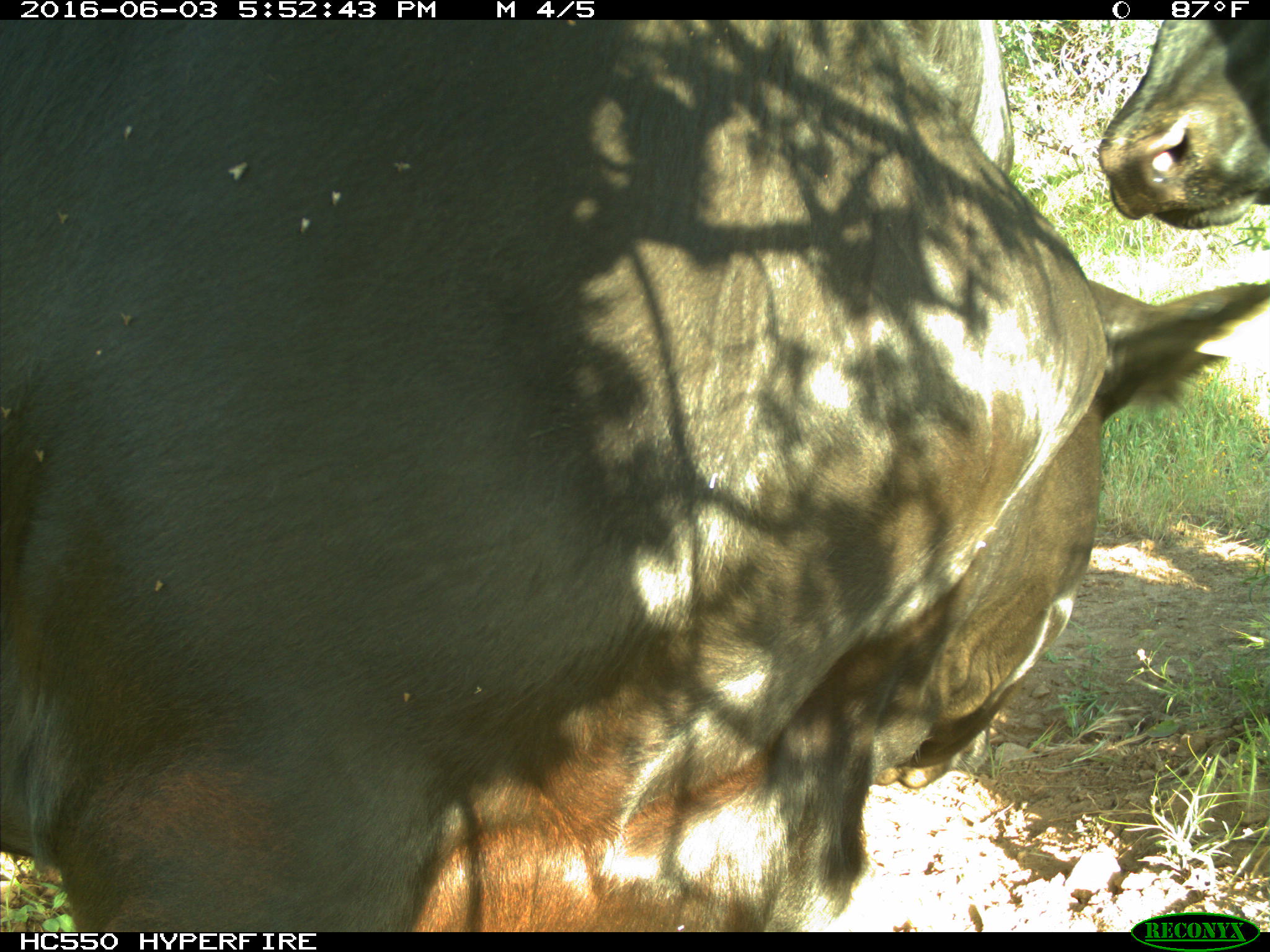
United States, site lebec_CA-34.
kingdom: Animalia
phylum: Chordata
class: Mammalia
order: Artiodactyla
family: Bovidae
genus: Bos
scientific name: Bos taurus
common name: domestic cow